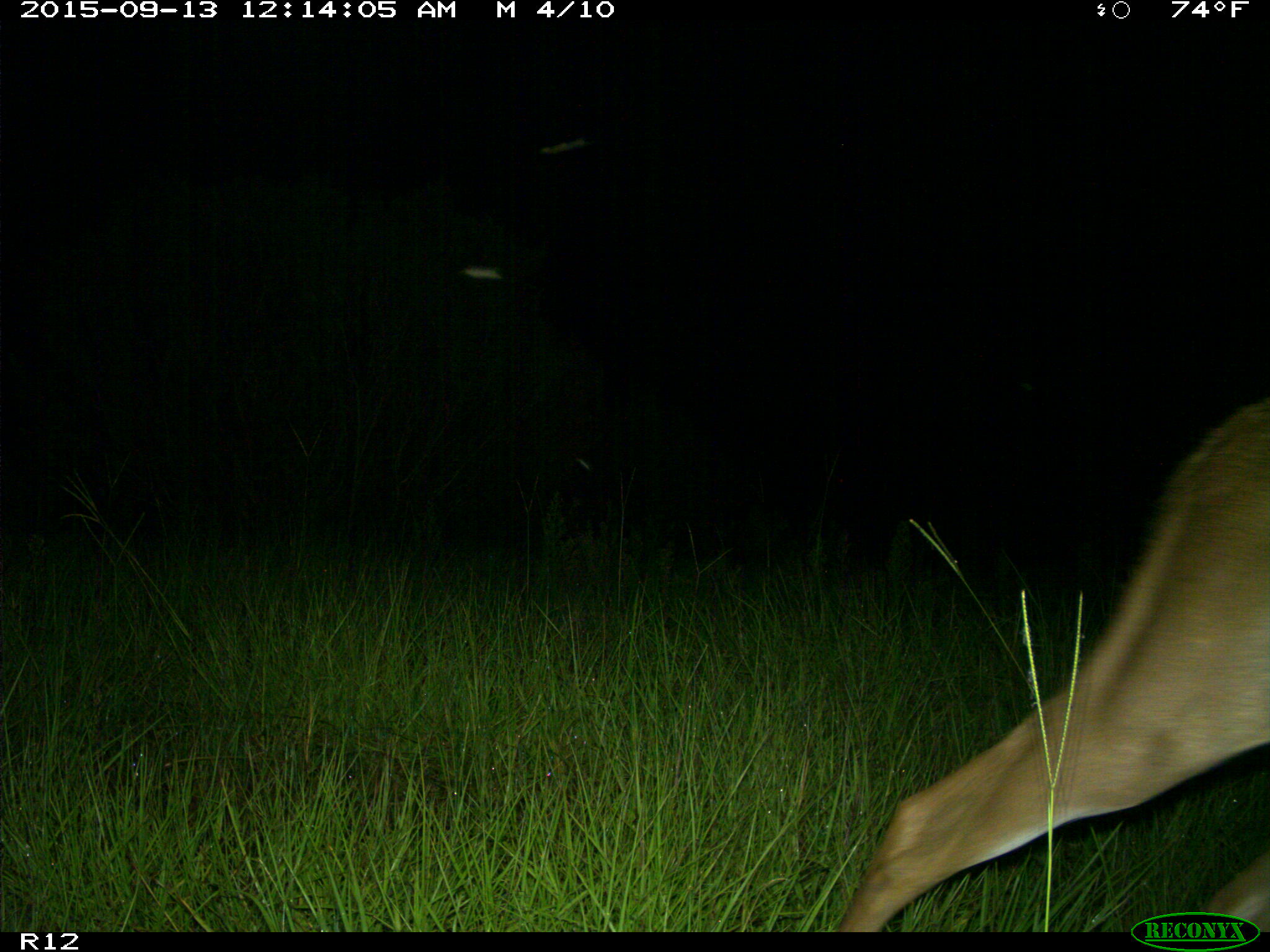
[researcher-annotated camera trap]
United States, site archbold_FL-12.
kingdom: Animalia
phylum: Chordata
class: Mammalia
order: Artiodactyla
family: Cervidae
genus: Odocoileus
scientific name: Odocoileus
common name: deer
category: unidentified deer